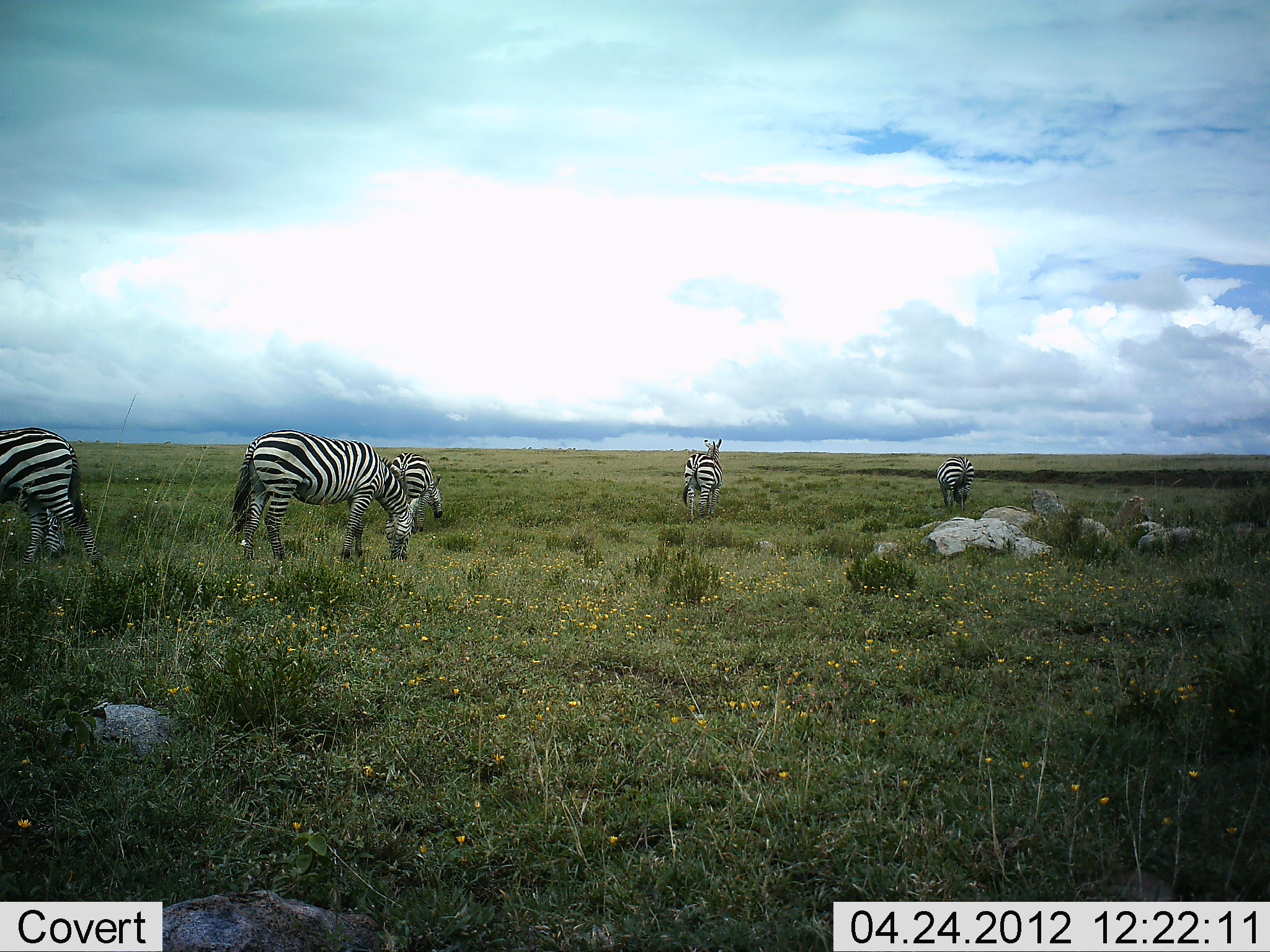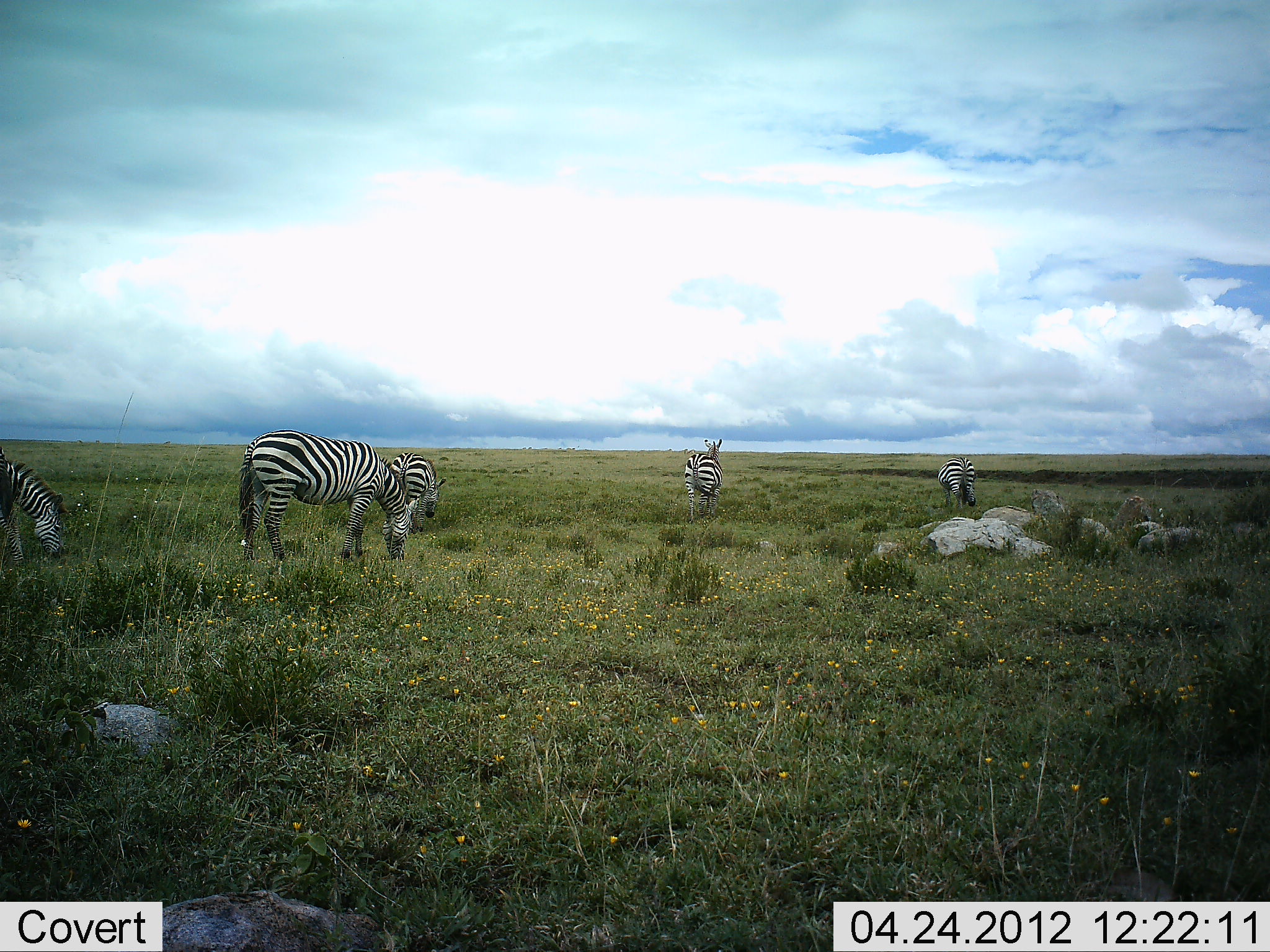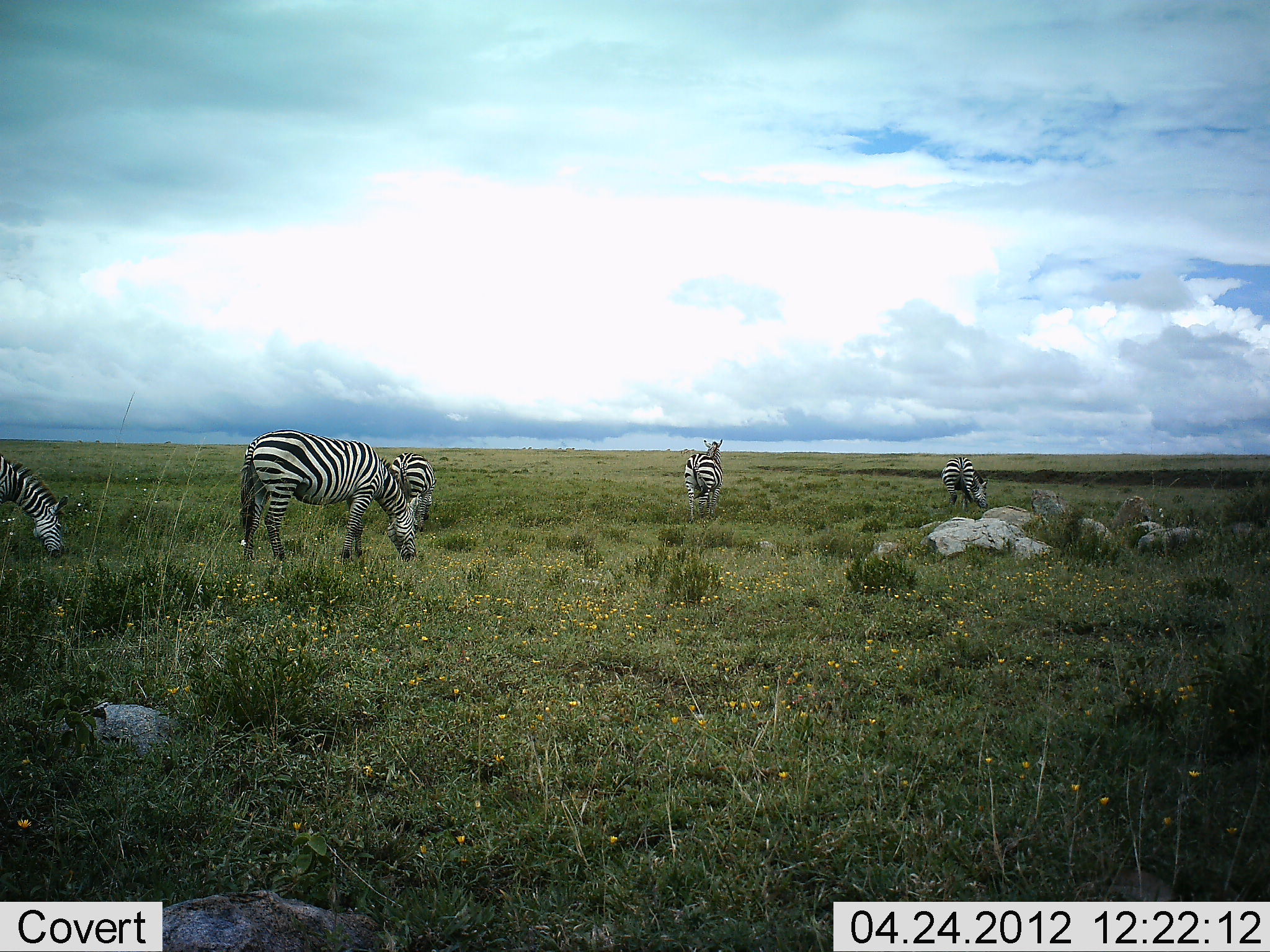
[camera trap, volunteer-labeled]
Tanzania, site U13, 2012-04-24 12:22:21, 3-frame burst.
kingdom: Animalia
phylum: Chordata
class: Mammalia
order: Perissodactyla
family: Equidae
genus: Equus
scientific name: Equus quagga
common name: plains zebra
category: zebra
Zebra (plains zebra) (Equus quagga), count 5. Behavior (volunteer vote fractions): standing 38%, resting 0%, moving 27%, interacting 0%. Young present (vote fraction): 0%. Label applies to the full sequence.